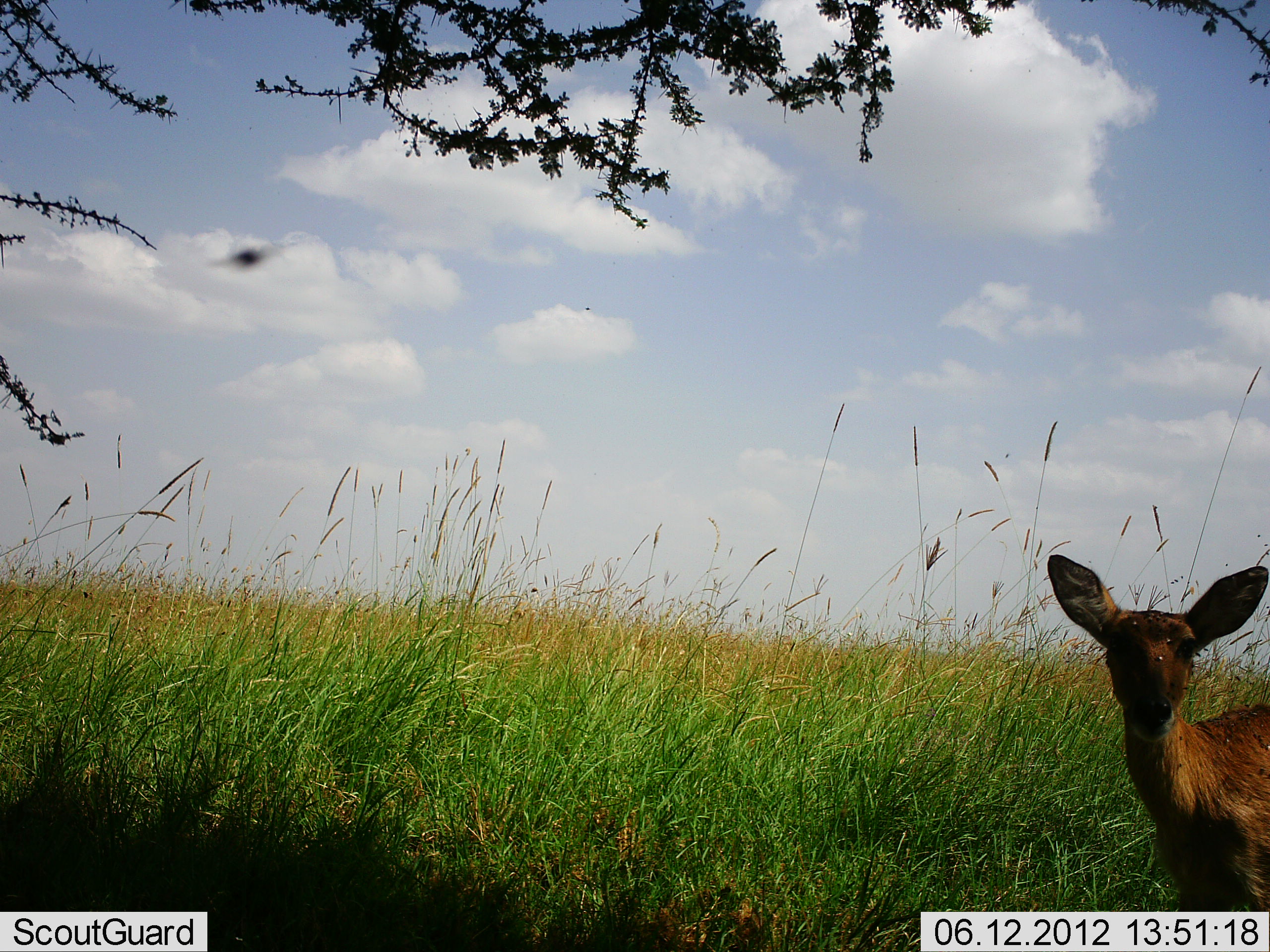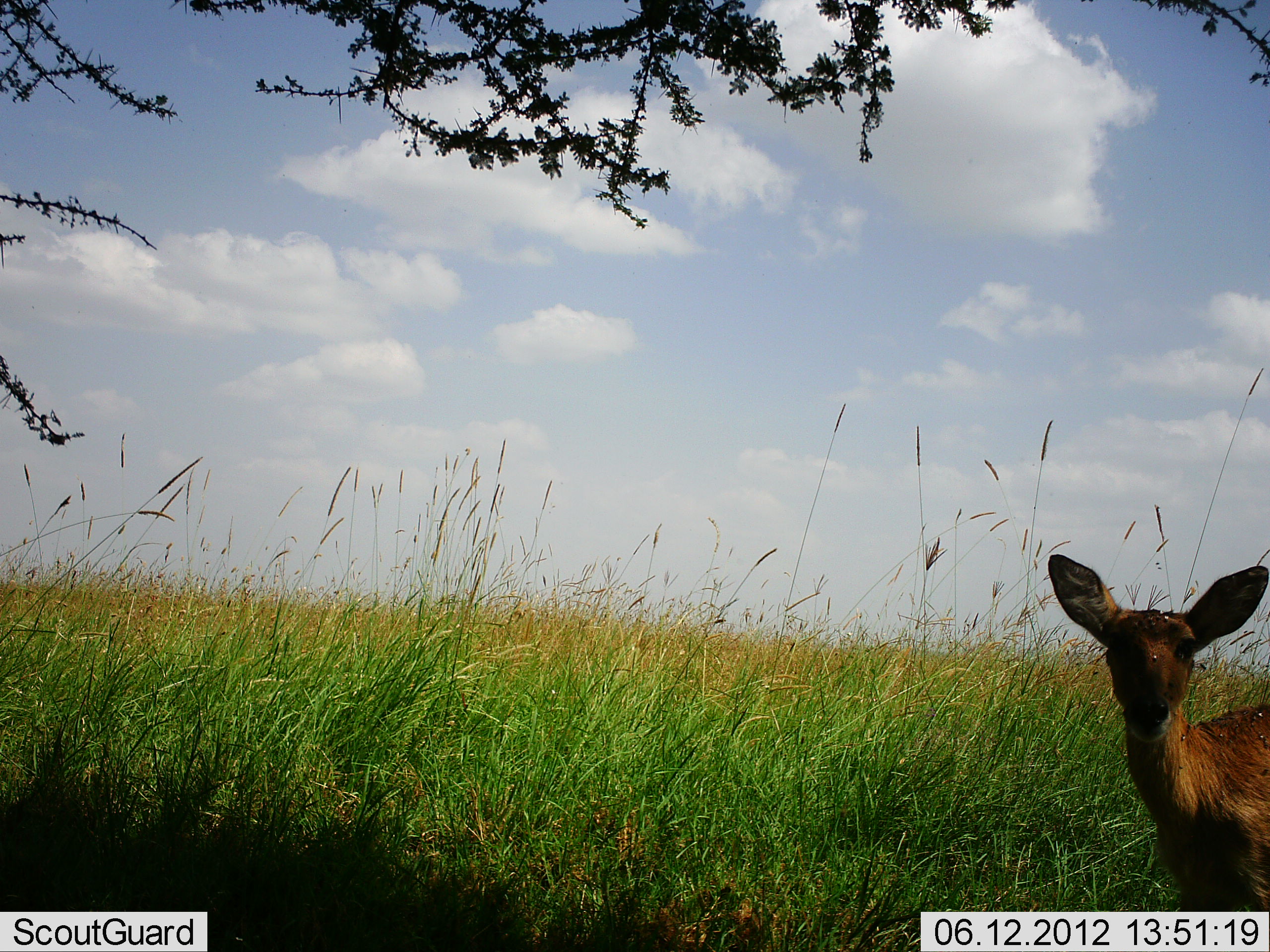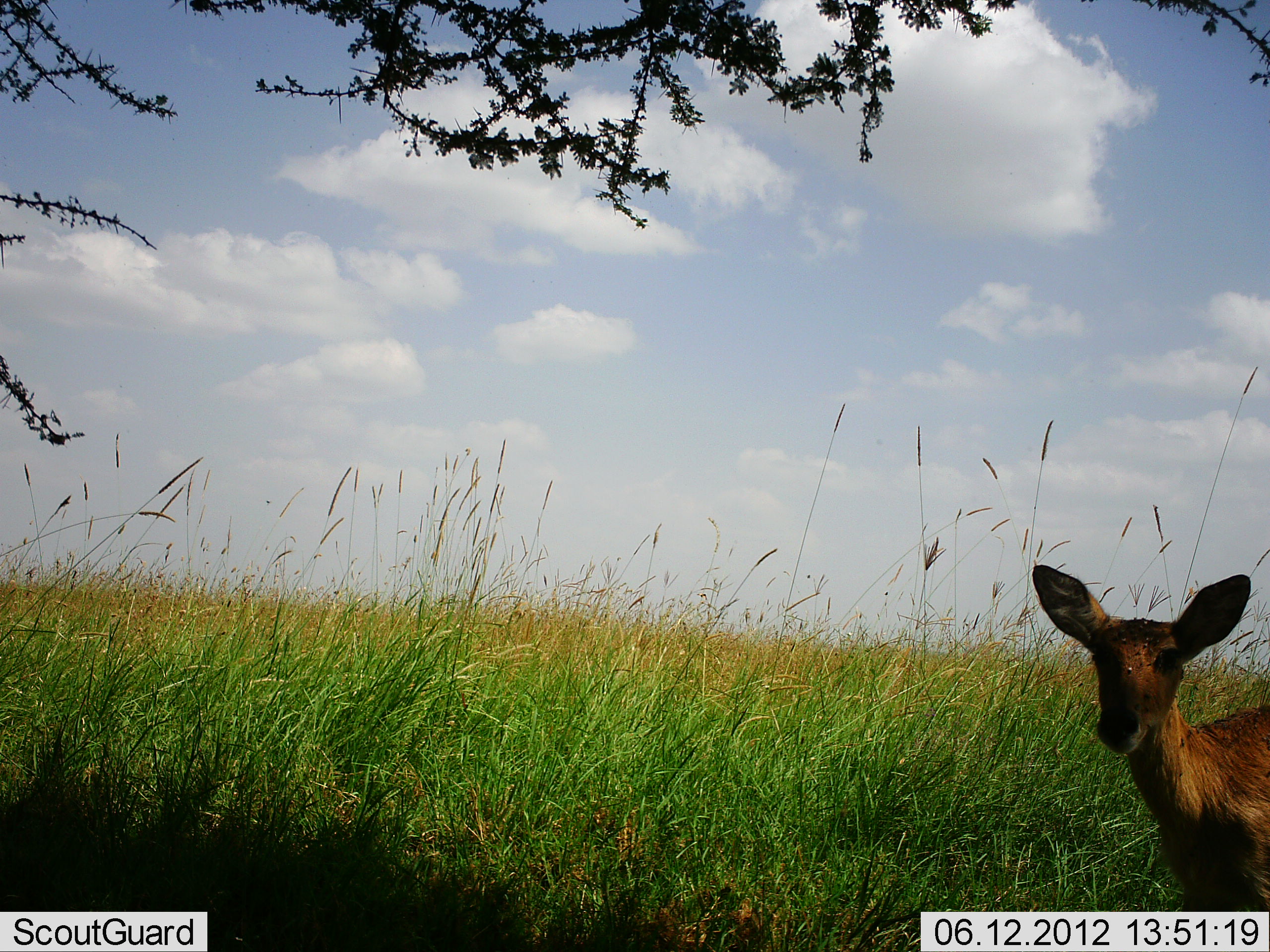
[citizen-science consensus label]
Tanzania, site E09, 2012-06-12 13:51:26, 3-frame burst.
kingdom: Animalia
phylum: Chordata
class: Mammalia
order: Artiodactyla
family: Bovidae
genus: Redunca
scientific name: Redunca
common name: reedbuck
Reedbuck (Redunca), count 1. Behavior (volunteer vote fractions): standing 100%, resting 0%, moving 0%, interacting 0%. Young present (vote fraction): 0%. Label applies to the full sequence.